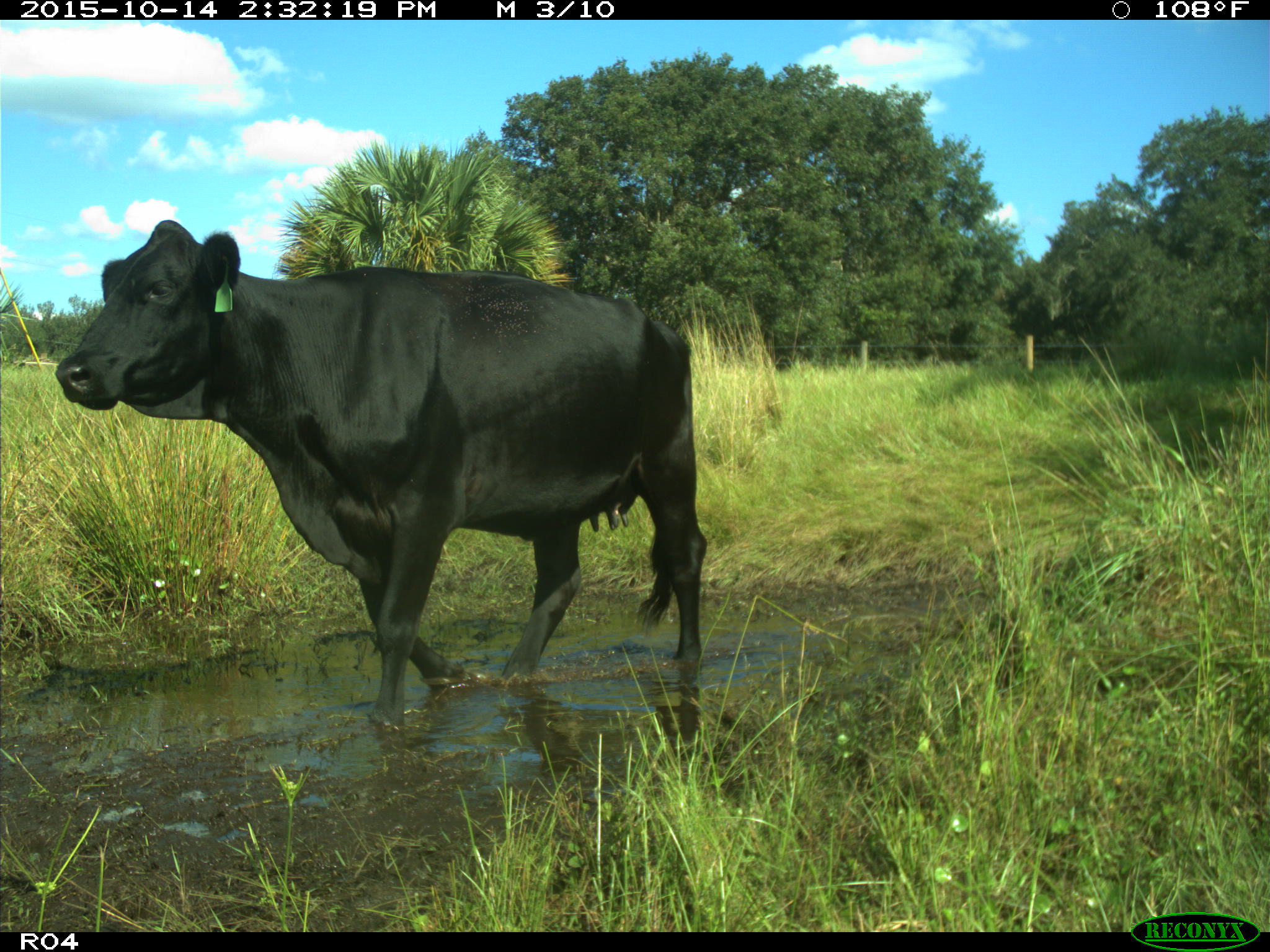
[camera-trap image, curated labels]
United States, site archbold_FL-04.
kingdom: Animalia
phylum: Chordata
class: Mammalia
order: Artiodactyla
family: Bovidae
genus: Bos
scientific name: Bos taurus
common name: domestic cow